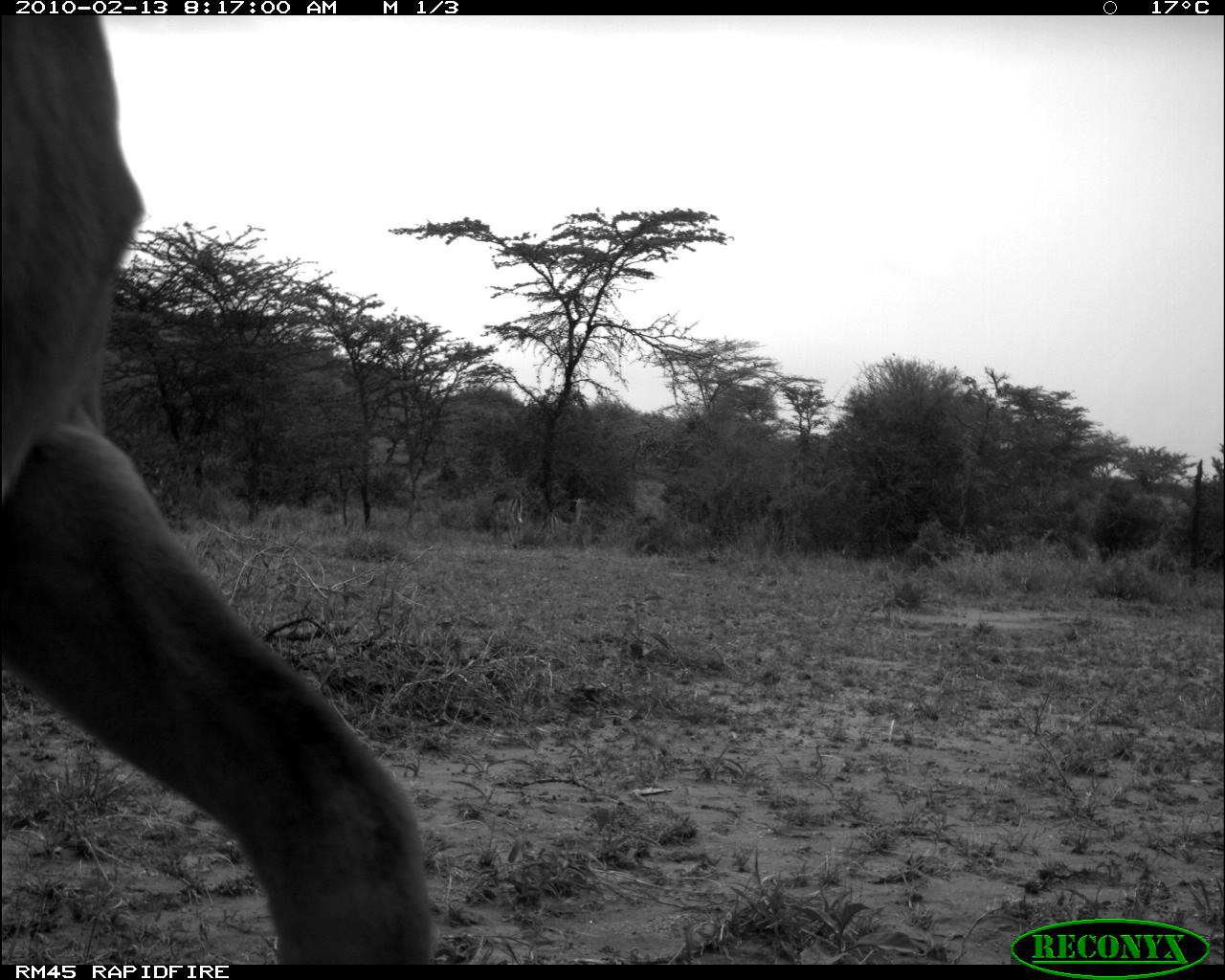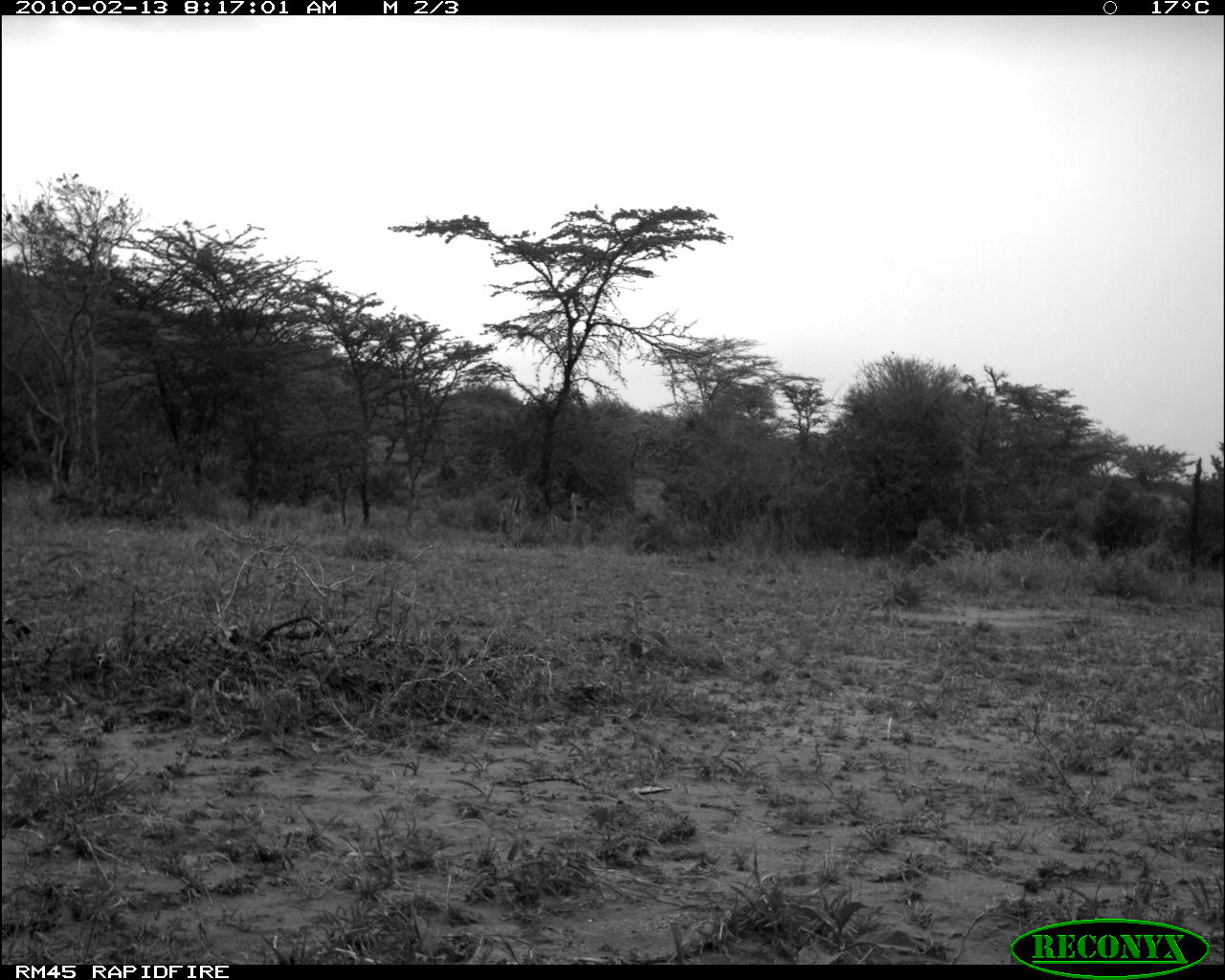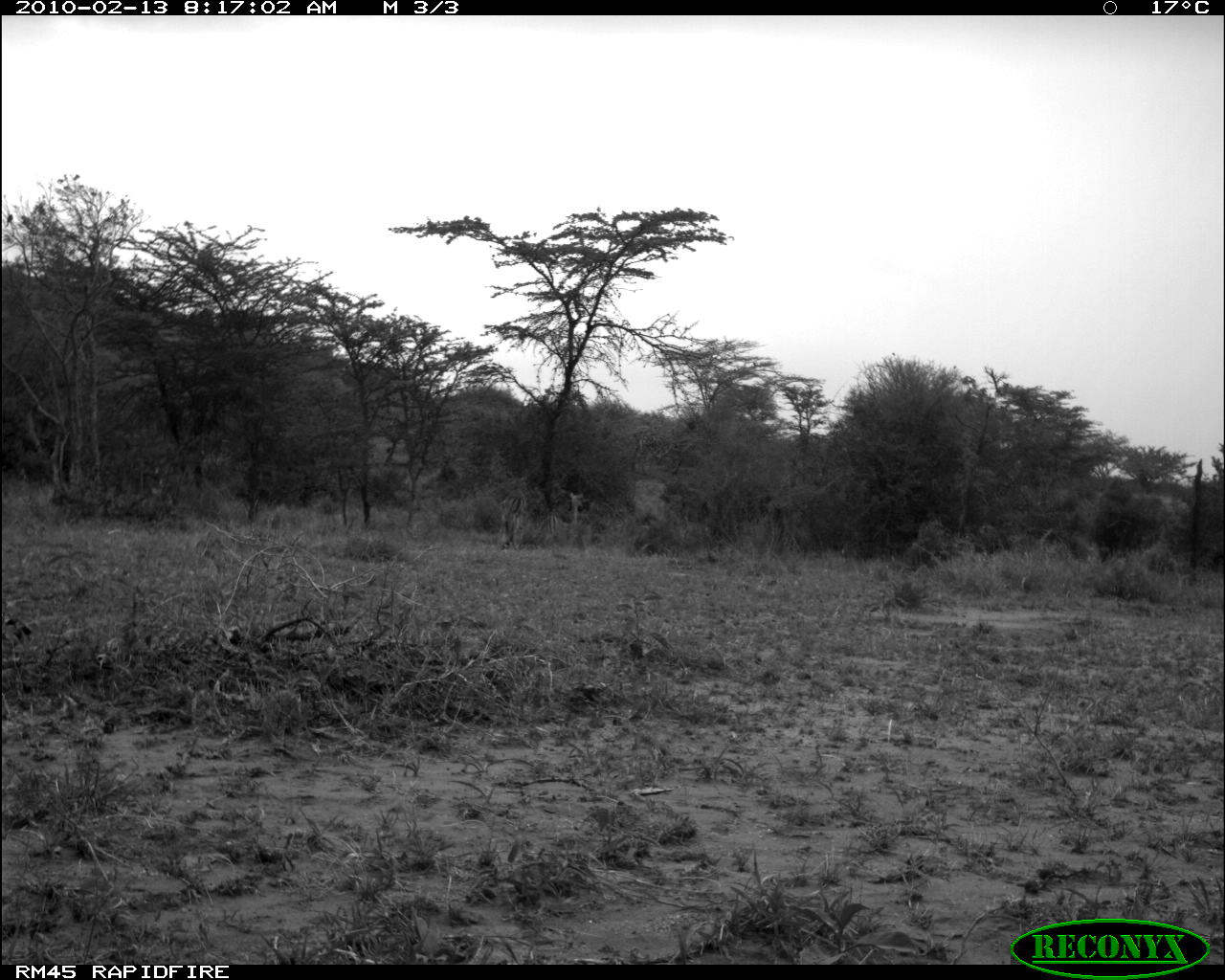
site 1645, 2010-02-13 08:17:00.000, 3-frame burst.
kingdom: Animalia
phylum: Chordata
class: Mammalia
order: Artiodactyla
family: Bovidae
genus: Aepyceros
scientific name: Aepyceros melampus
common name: impala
Aepyceros melampus (impala), count 1.